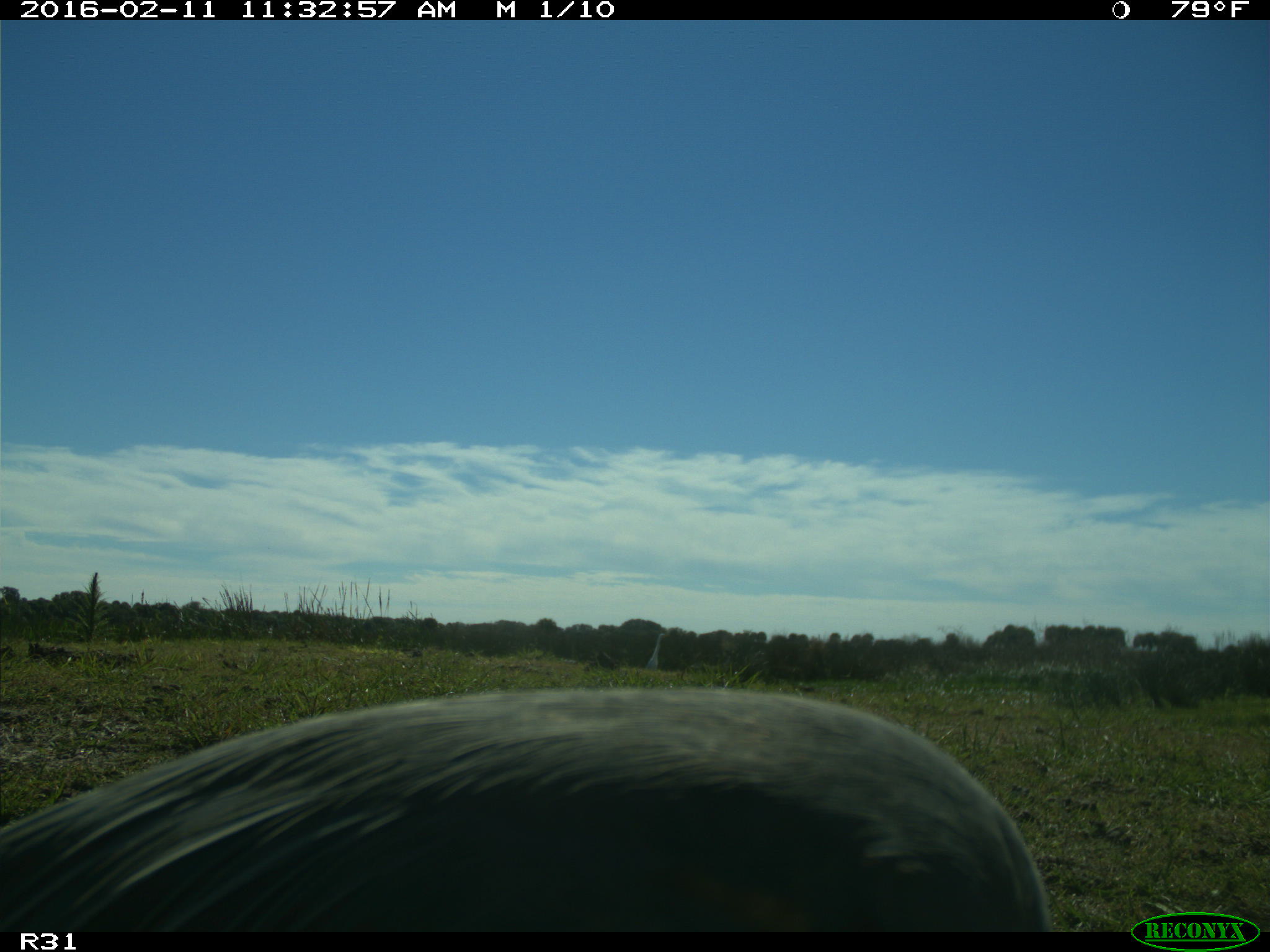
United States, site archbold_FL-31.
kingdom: Animalia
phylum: Chordata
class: Aves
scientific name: Aves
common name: birds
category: unidentified bird